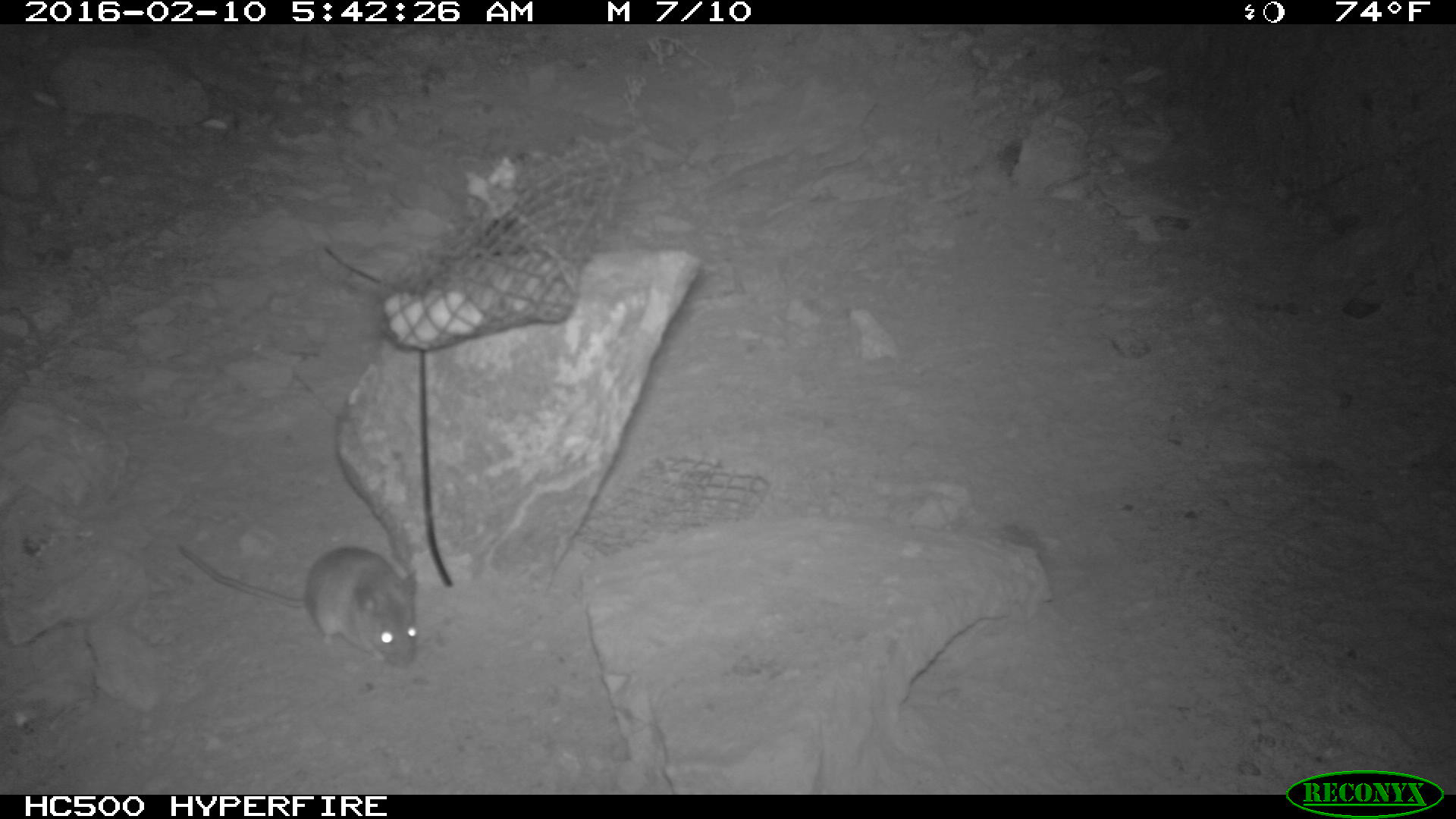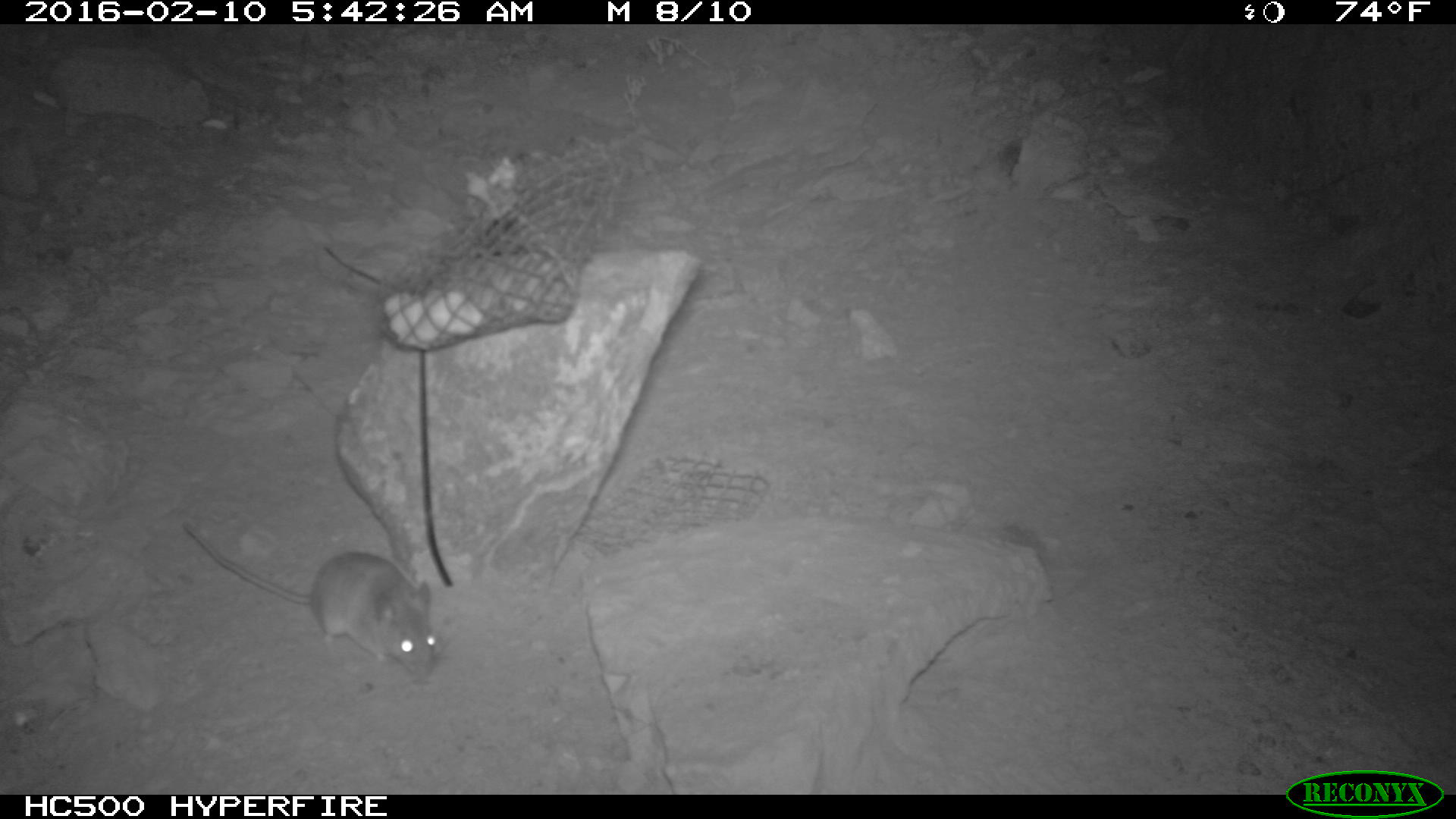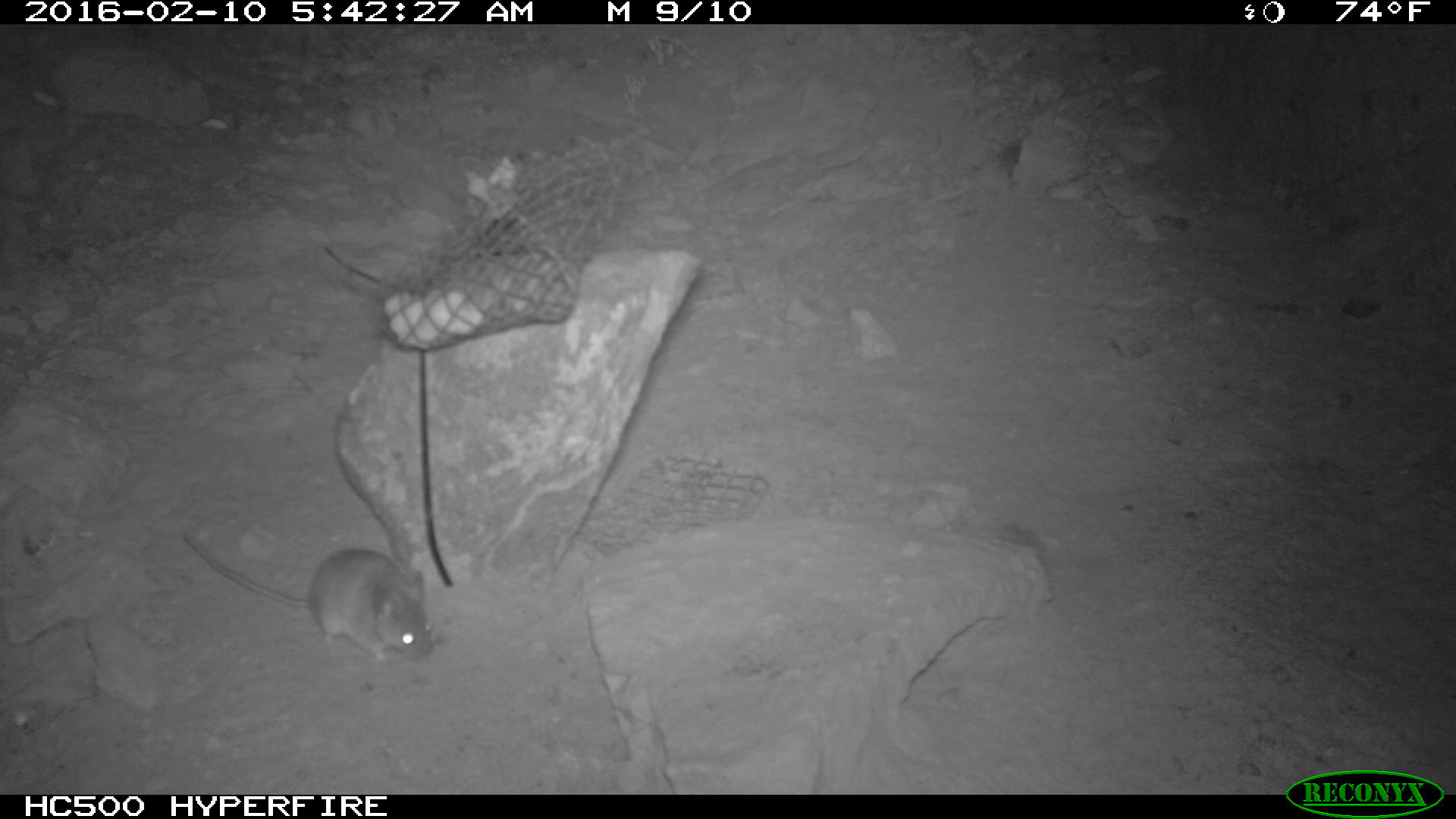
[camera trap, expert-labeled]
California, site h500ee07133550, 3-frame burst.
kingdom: Animalia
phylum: Chordata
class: Mammalia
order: Rodentia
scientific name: Rodentia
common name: rodent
Rodent (Rodentia).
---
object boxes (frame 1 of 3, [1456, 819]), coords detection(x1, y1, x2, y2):
rodent: detection(178, 544, 420, 671)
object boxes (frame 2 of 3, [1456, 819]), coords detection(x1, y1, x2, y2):
rodent: detection(183, 523, 434, 681)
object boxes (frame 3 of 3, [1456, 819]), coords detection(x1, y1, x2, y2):
rodent: detection(181, 523, 431, 662)